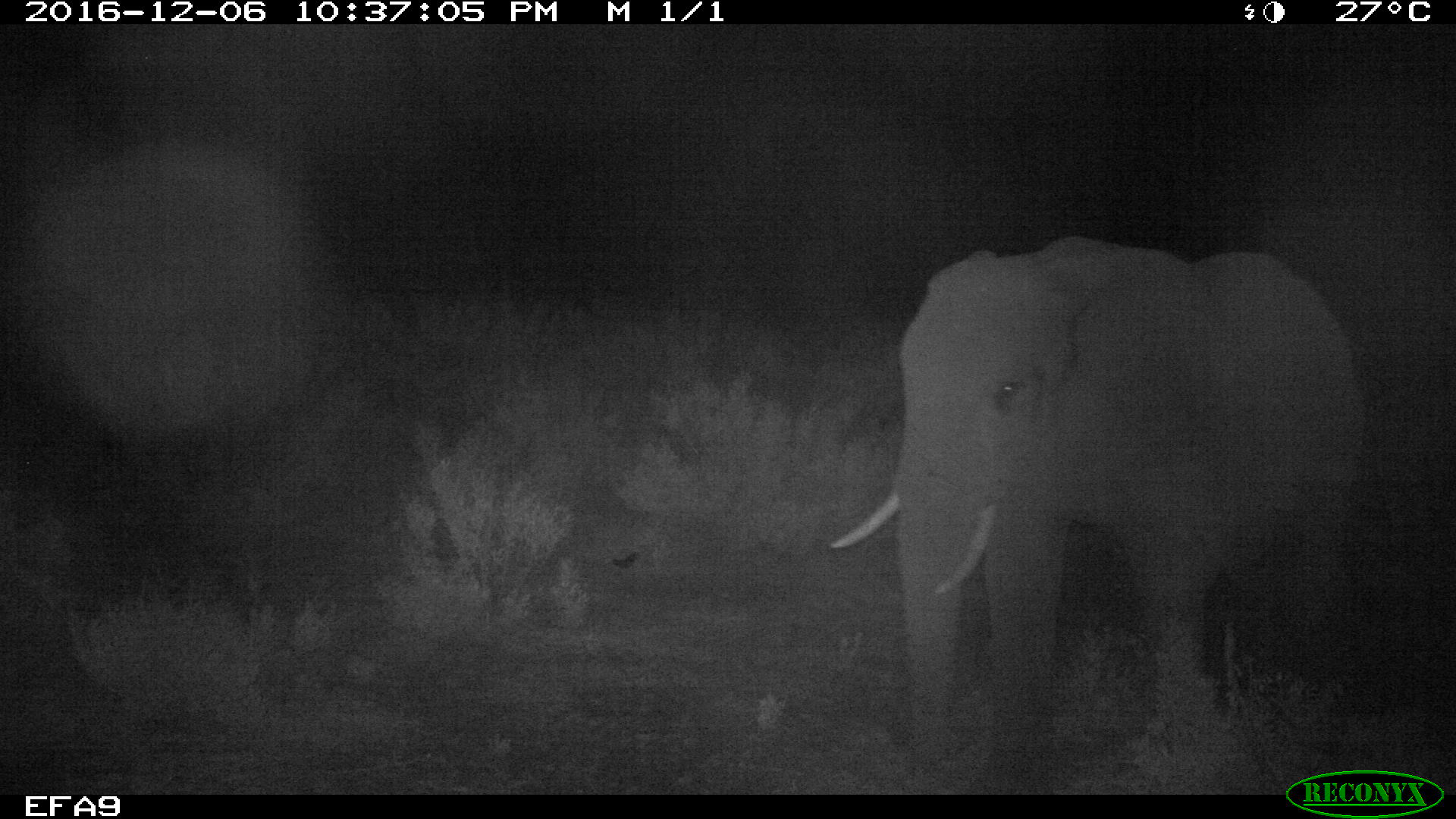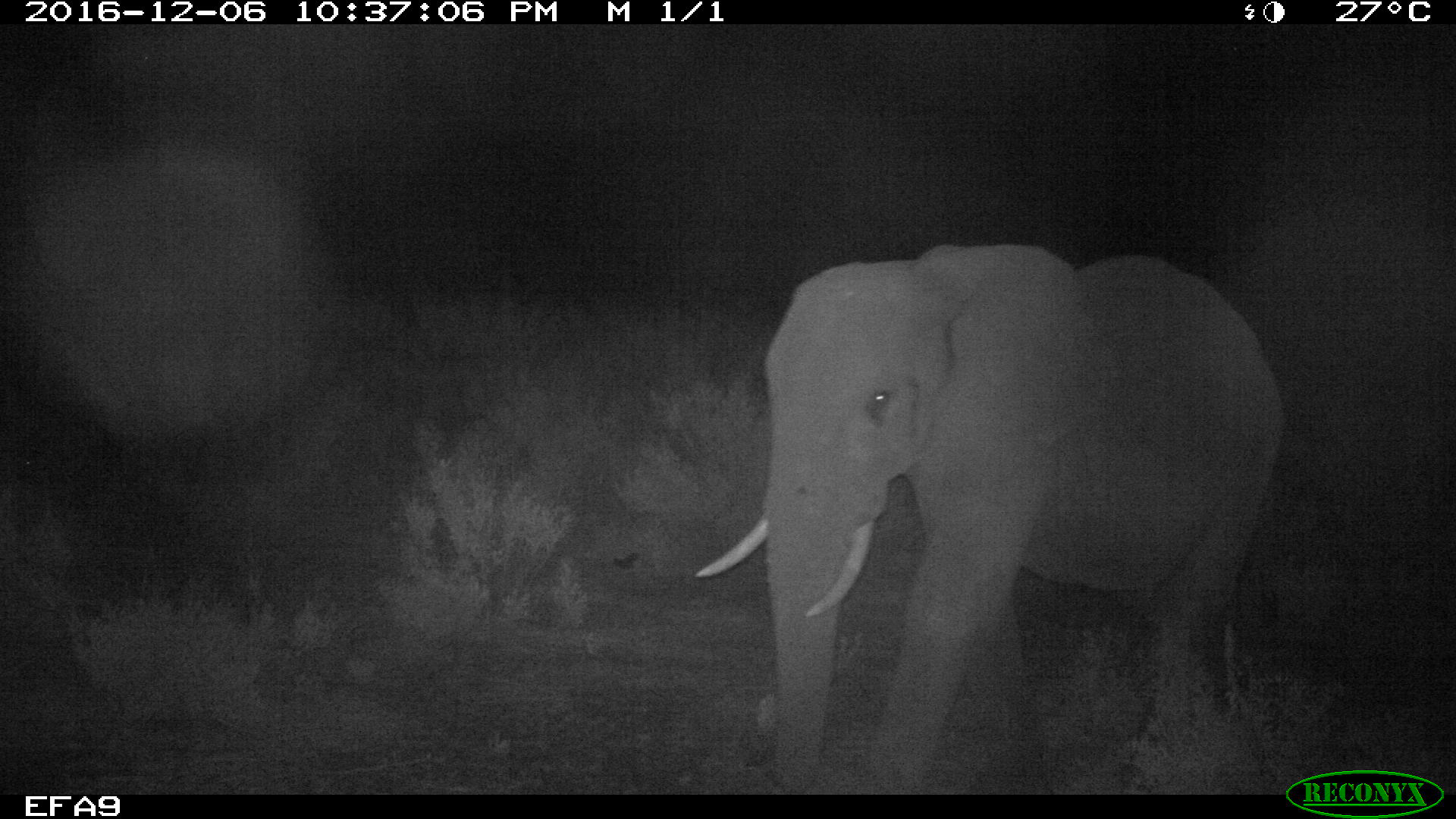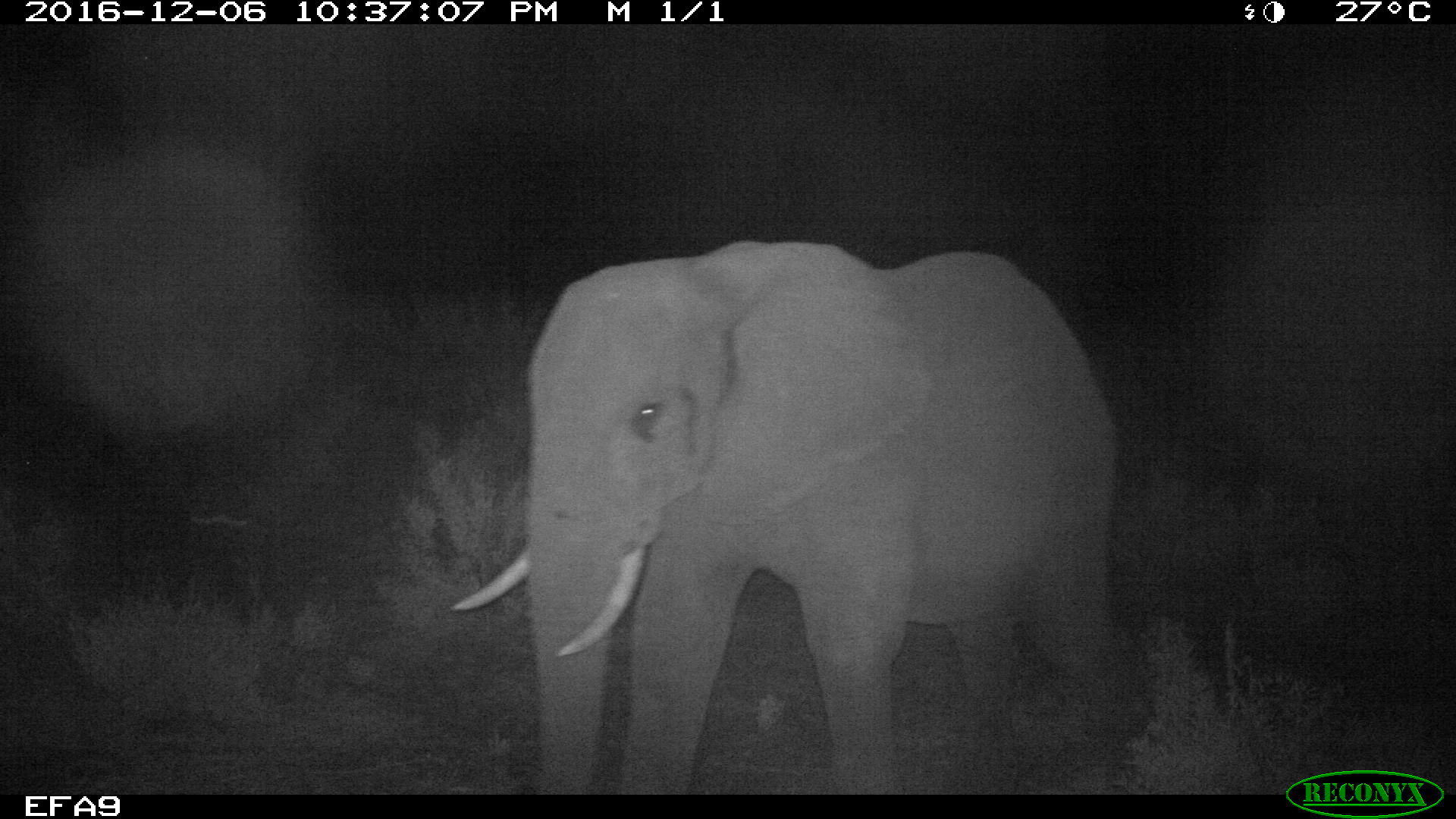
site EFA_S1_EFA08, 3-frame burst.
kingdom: Animalia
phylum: Chordata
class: Mammalia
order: Proboscidea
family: Elephantidae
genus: Loxodonta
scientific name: Loxodonta africana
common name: african bush elephant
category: elephant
Elephant (african bush elephant) (Loxodonta africana), count 1. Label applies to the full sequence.